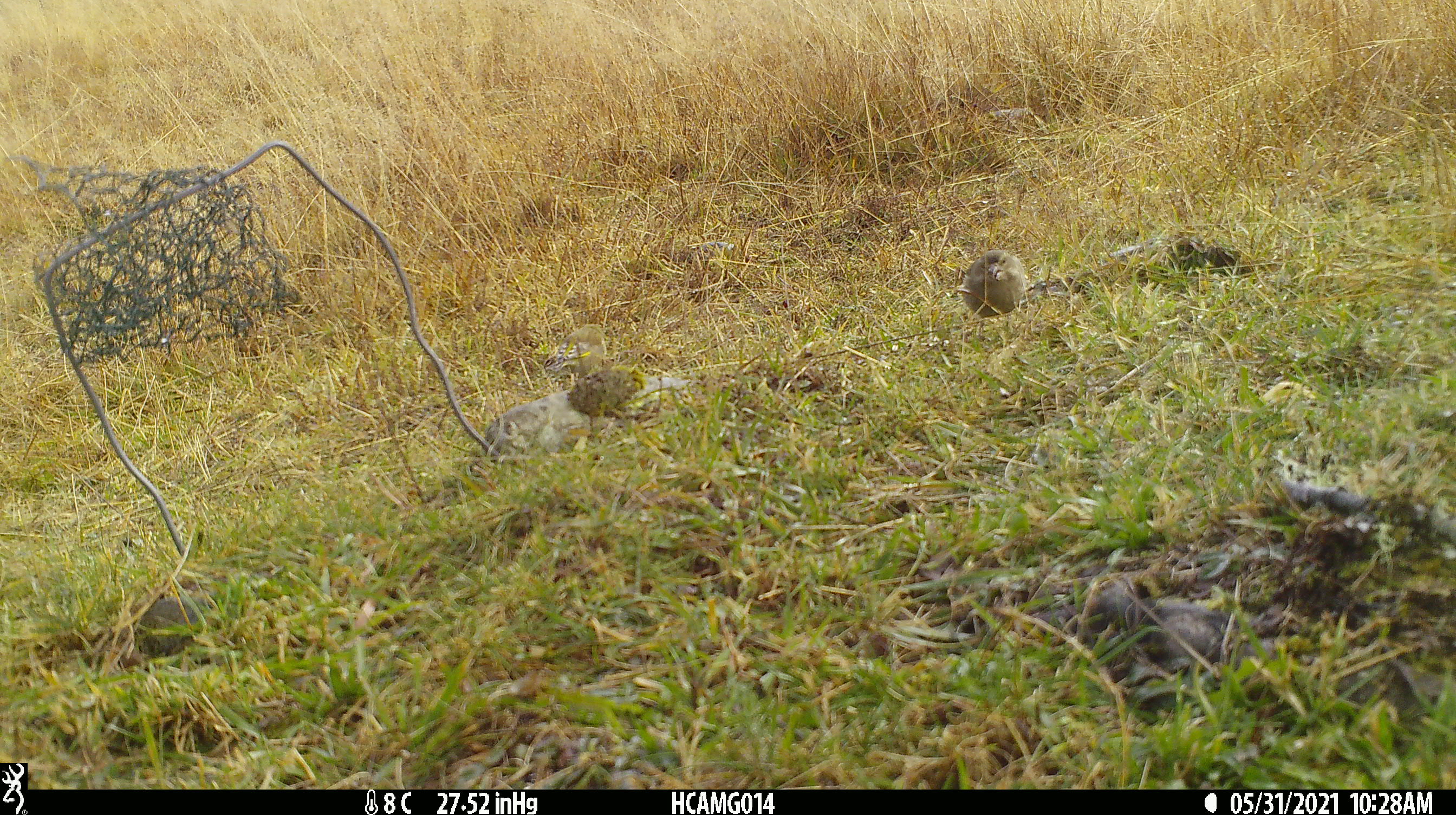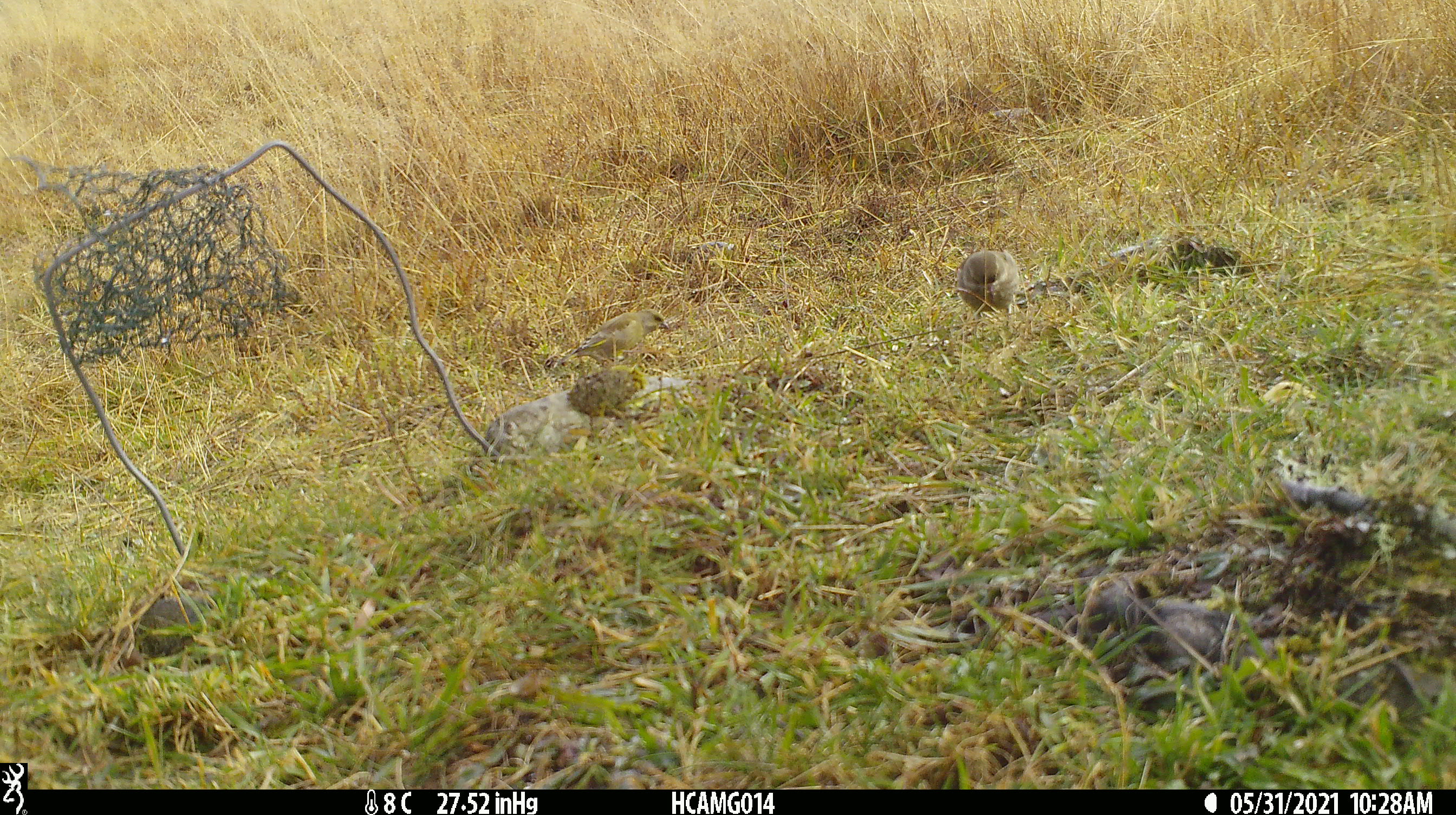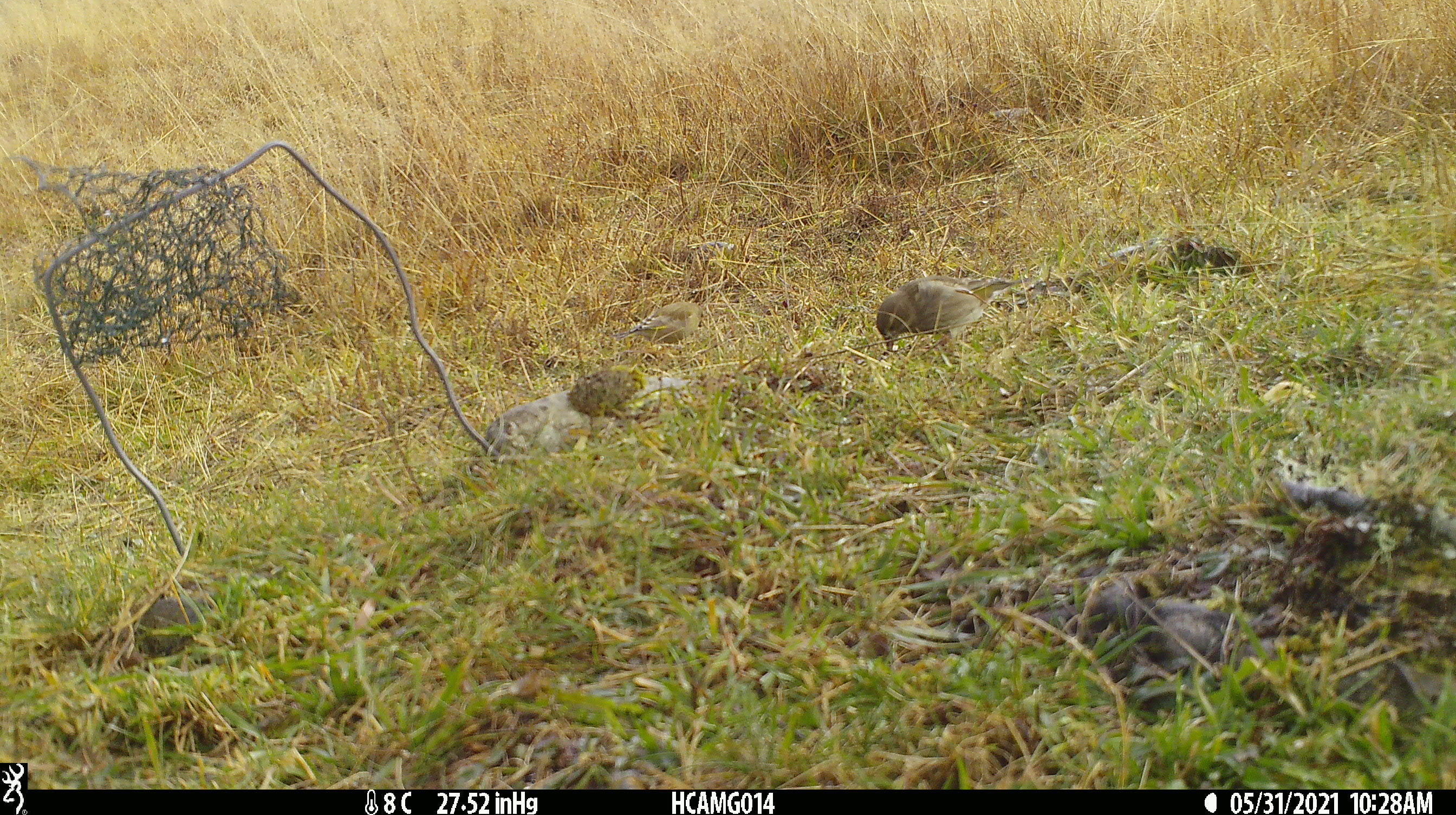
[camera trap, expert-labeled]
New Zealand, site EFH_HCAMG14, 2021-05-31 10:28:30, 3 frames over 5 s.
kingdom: Animalia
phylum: Chordata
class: Aves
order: Passeriformes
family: Fringillidae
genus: Chloris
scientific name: Chloris chloris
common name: greenfinch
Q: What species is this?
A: Greenfinch (Chloris chloris).